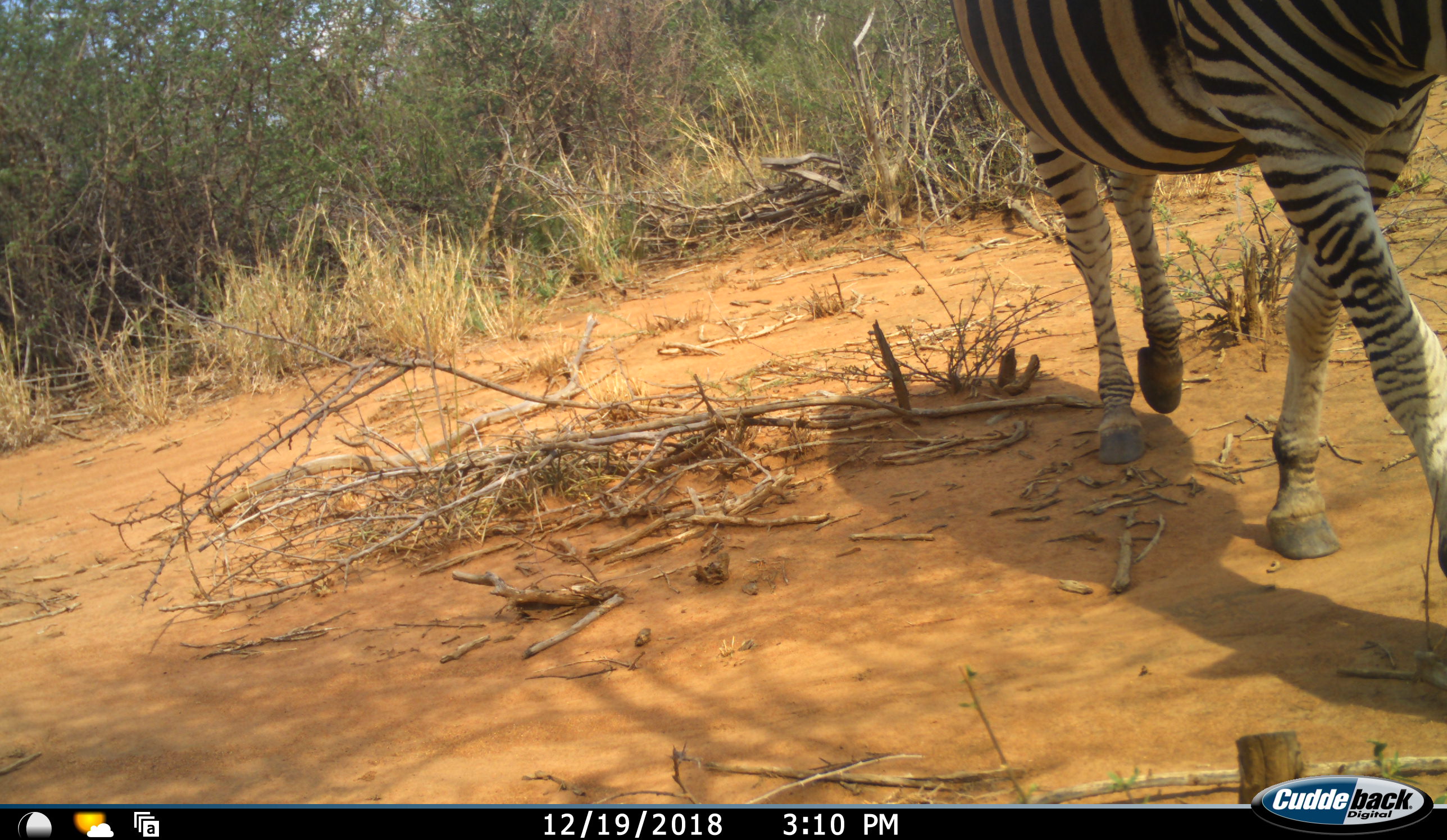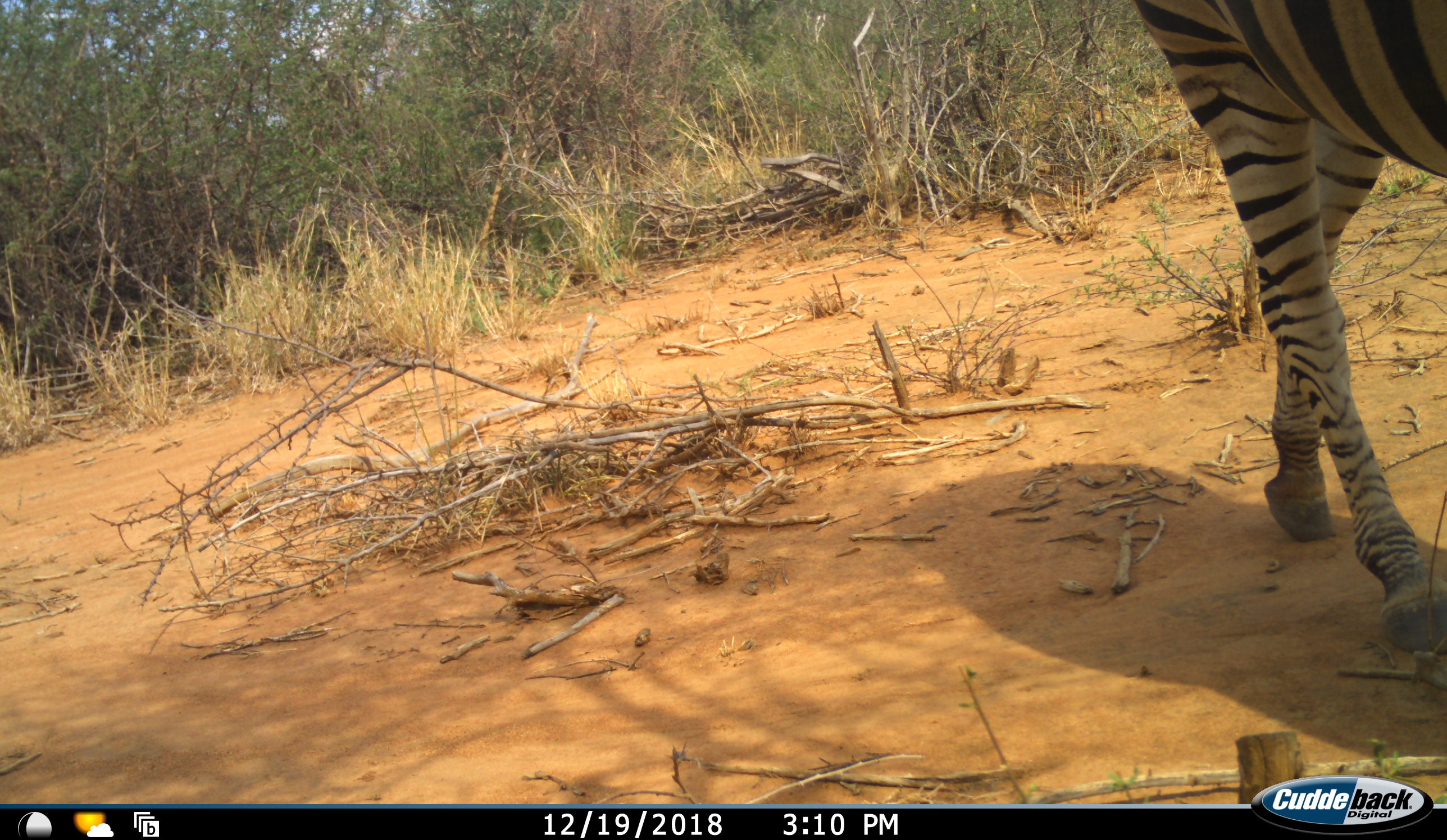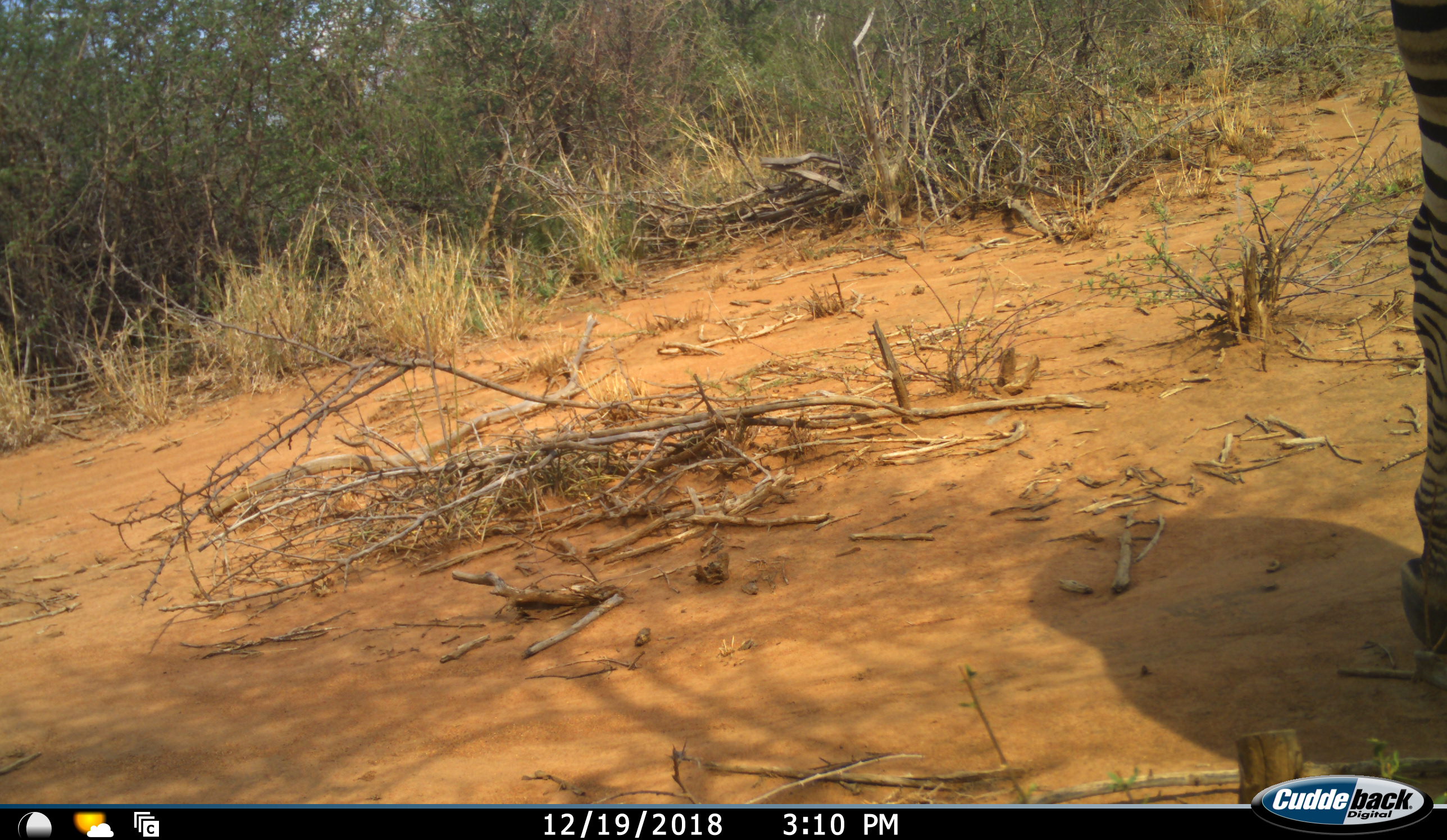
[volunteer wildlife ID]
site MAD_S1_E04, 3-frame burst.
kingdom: Animalia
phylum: Chordata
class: Mammalia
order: Perissodactyla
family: Equidae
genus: Equus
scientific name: Equus quagga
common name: plains zebra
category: zebraplains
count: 1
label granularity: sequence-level